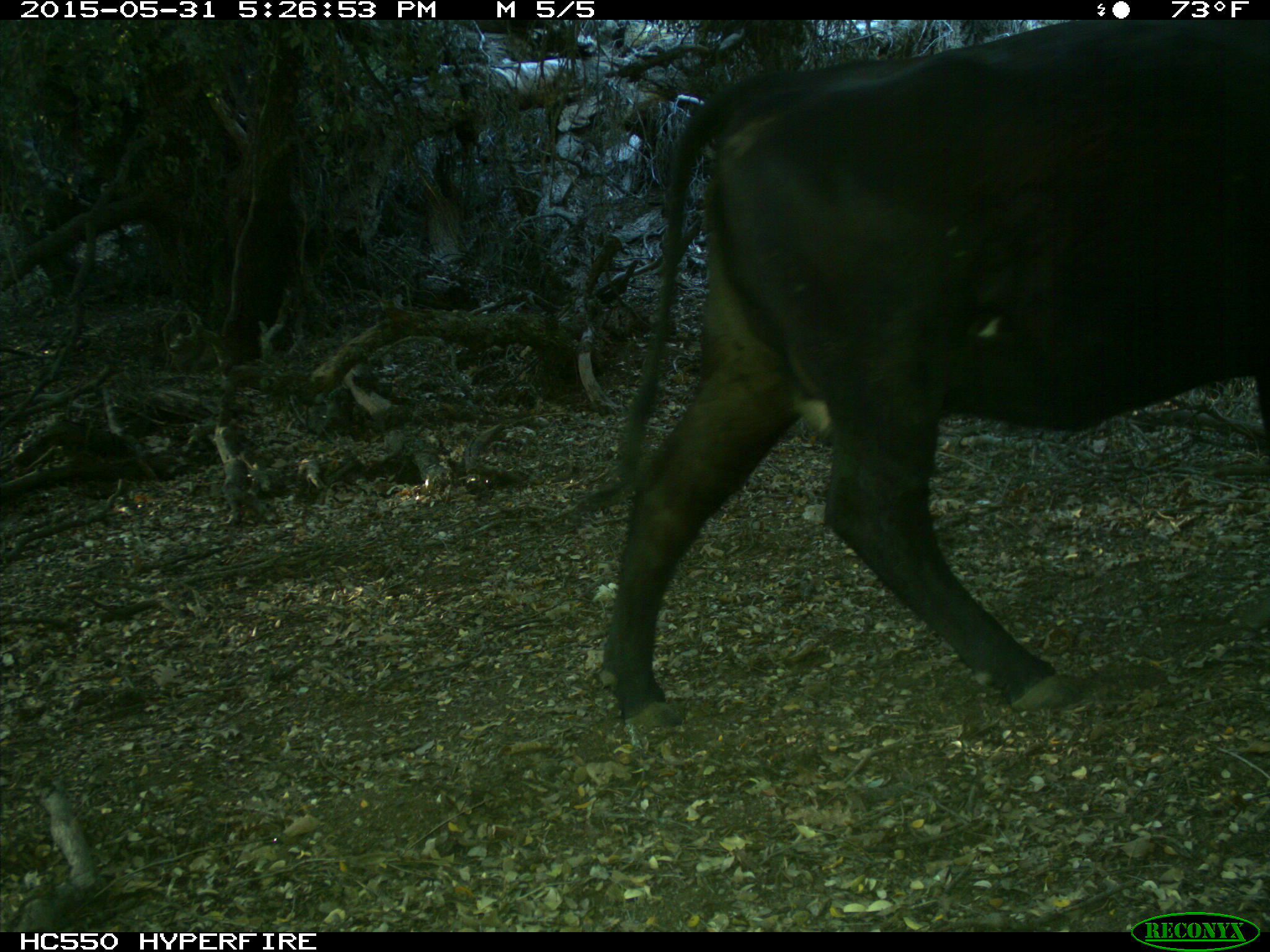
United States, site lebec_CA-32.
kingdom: Animalia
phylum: Chordata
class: Mammalia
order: Artiodactyla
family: Bovidae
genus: Bos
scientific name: Bos taurus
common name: domestic cow